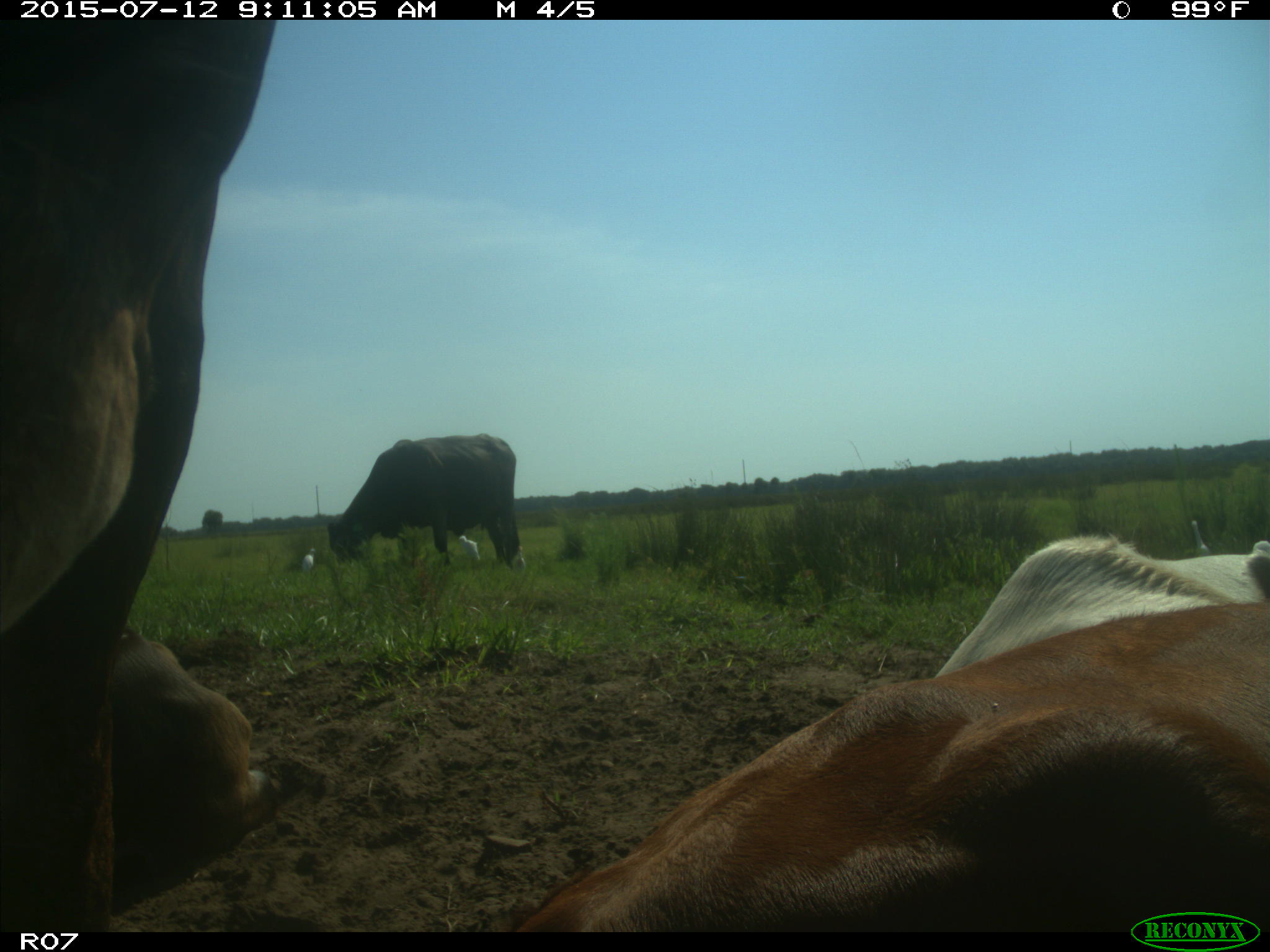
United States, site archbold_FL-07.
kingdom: Animalia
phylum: Chordata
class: Mammalia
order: Artiodactyla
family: Bovidae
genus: Bos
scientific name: Bos taurus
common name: domestic cow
Bos taurus (domestic cow).